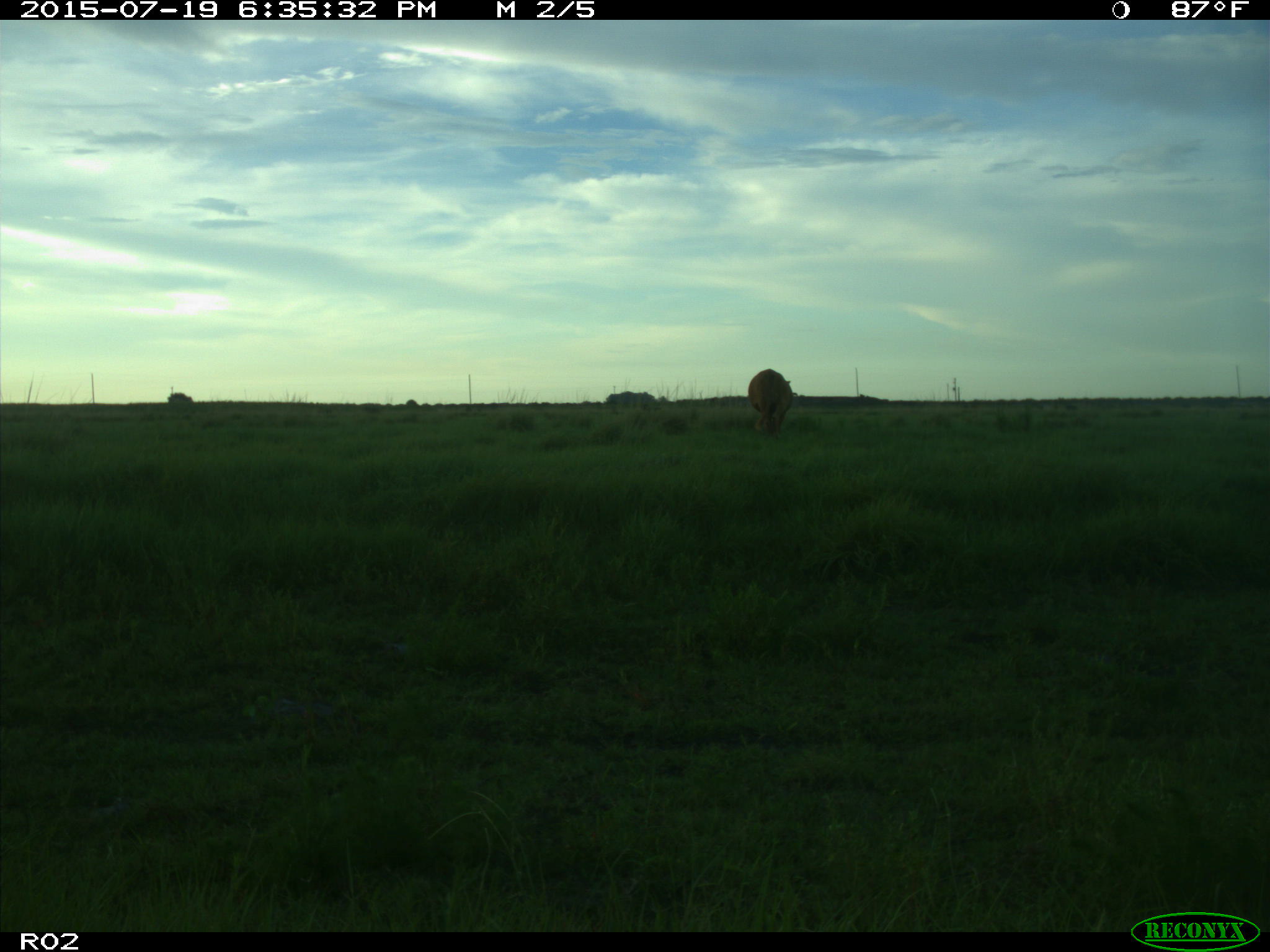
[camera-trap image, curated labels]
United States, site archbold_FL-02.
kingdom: Animalia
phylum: Chordata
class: Mammalia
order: Artiodactyla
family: Bovidae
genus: Bos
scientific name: Bos taurus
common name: domestic cow